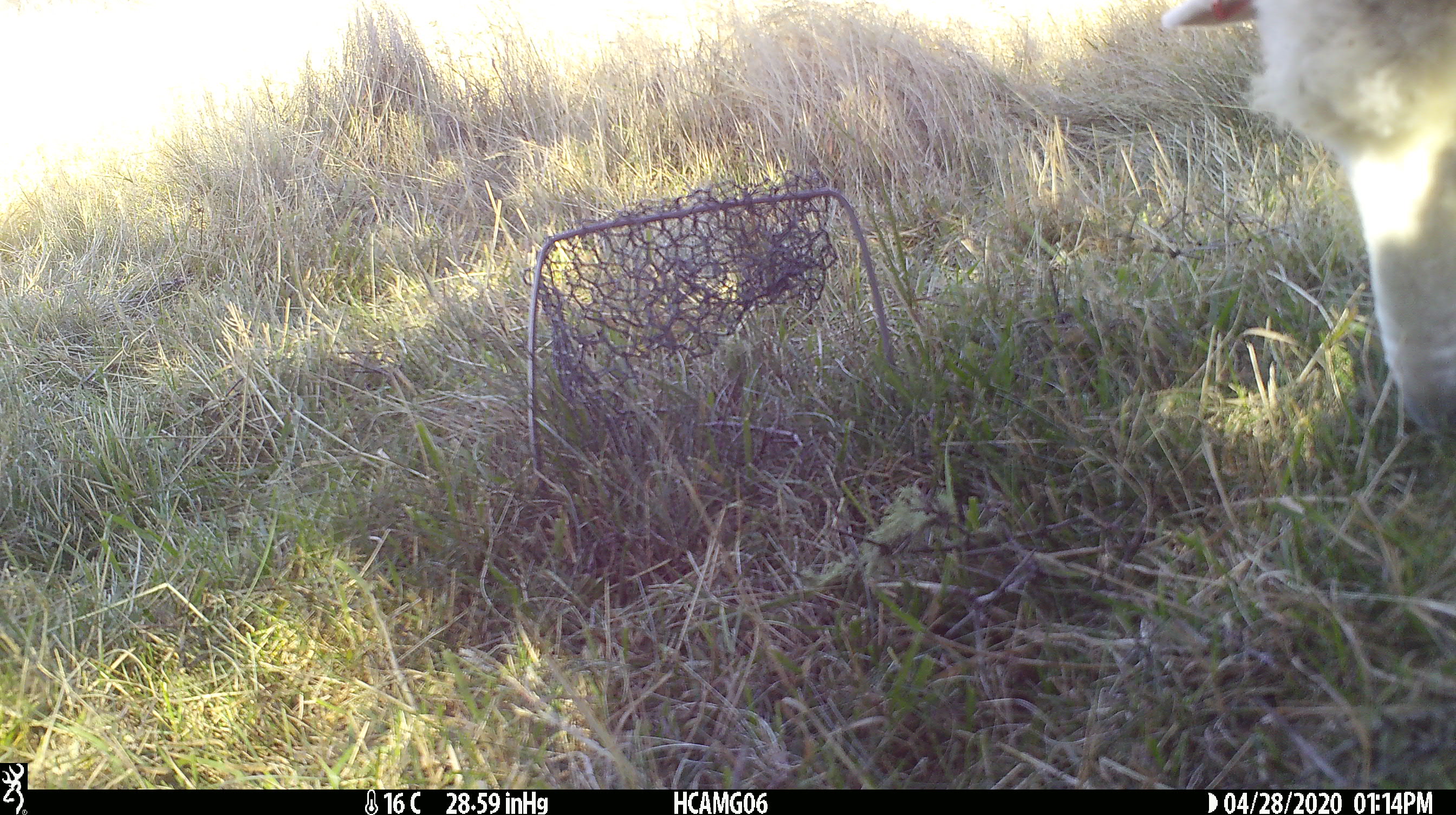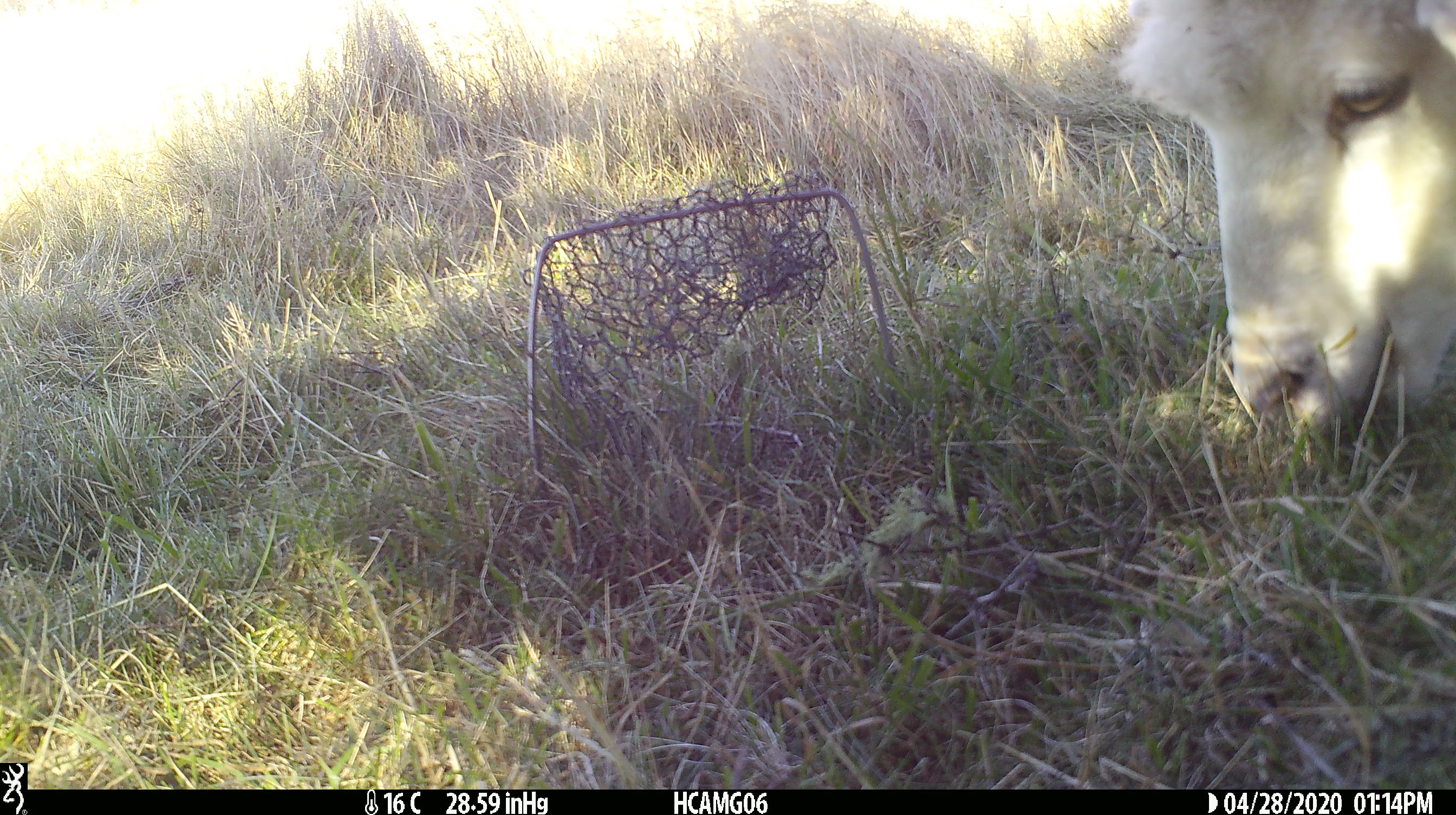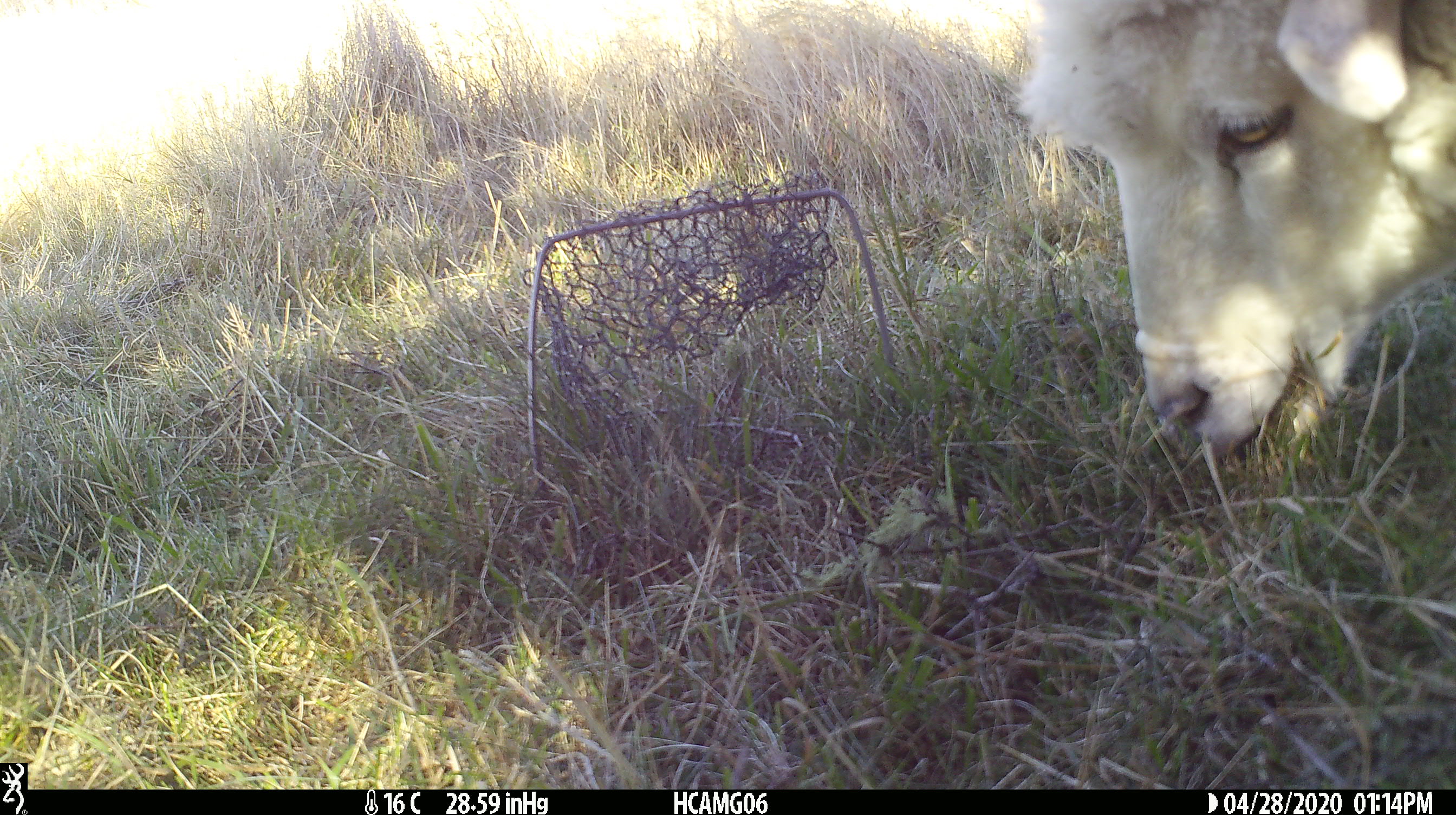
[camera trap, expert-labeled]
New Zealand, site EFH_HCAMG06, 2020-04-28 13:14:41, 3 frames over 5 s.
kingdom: Animalia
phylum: Chordata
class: Mammalia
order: Artiodactyla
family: Bovidae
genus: Ovis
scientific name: Ovis aries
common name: domestic sheep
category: sheep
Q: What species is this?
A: Sheep (domestic sheep) (Ovis aries).